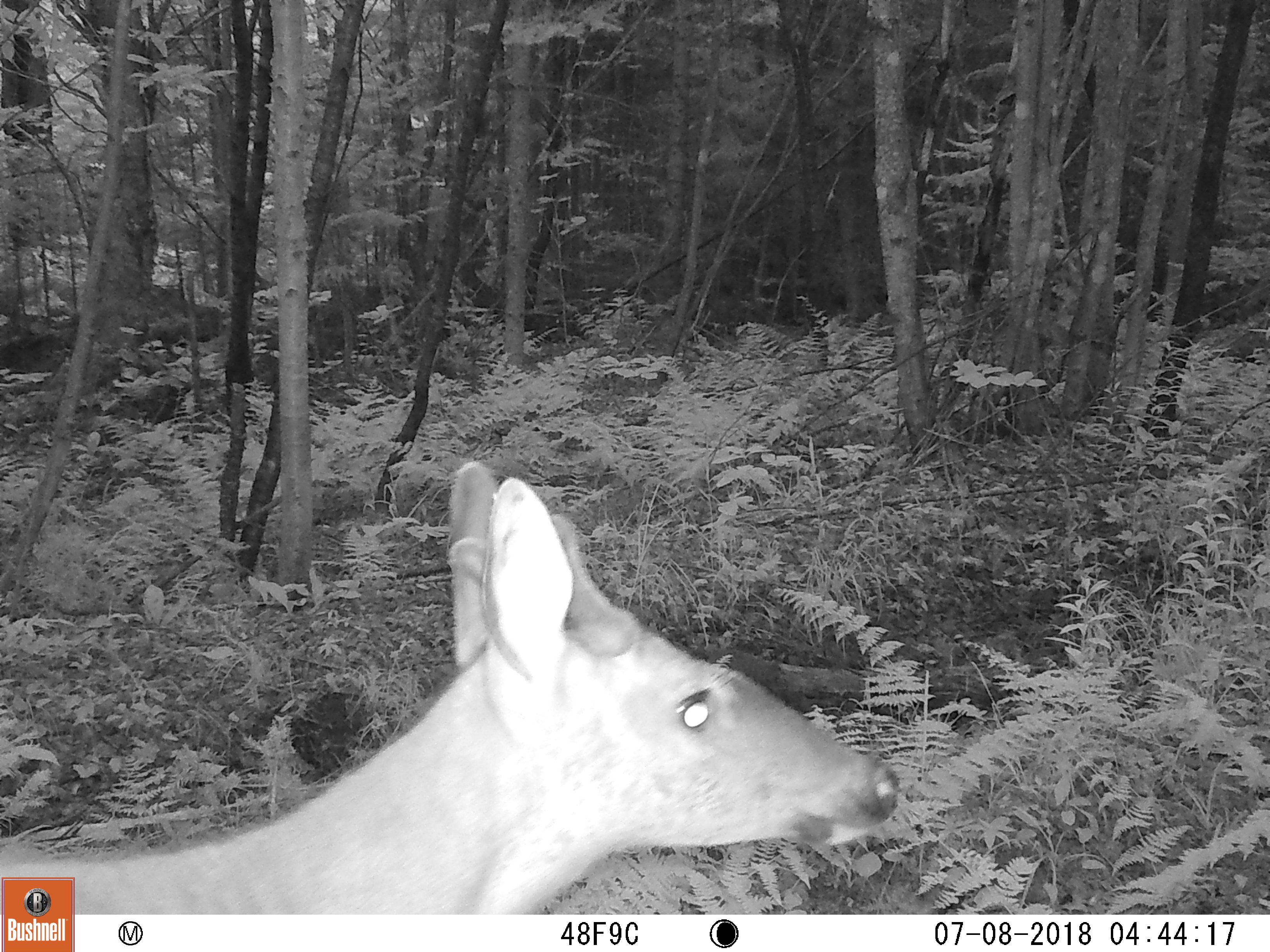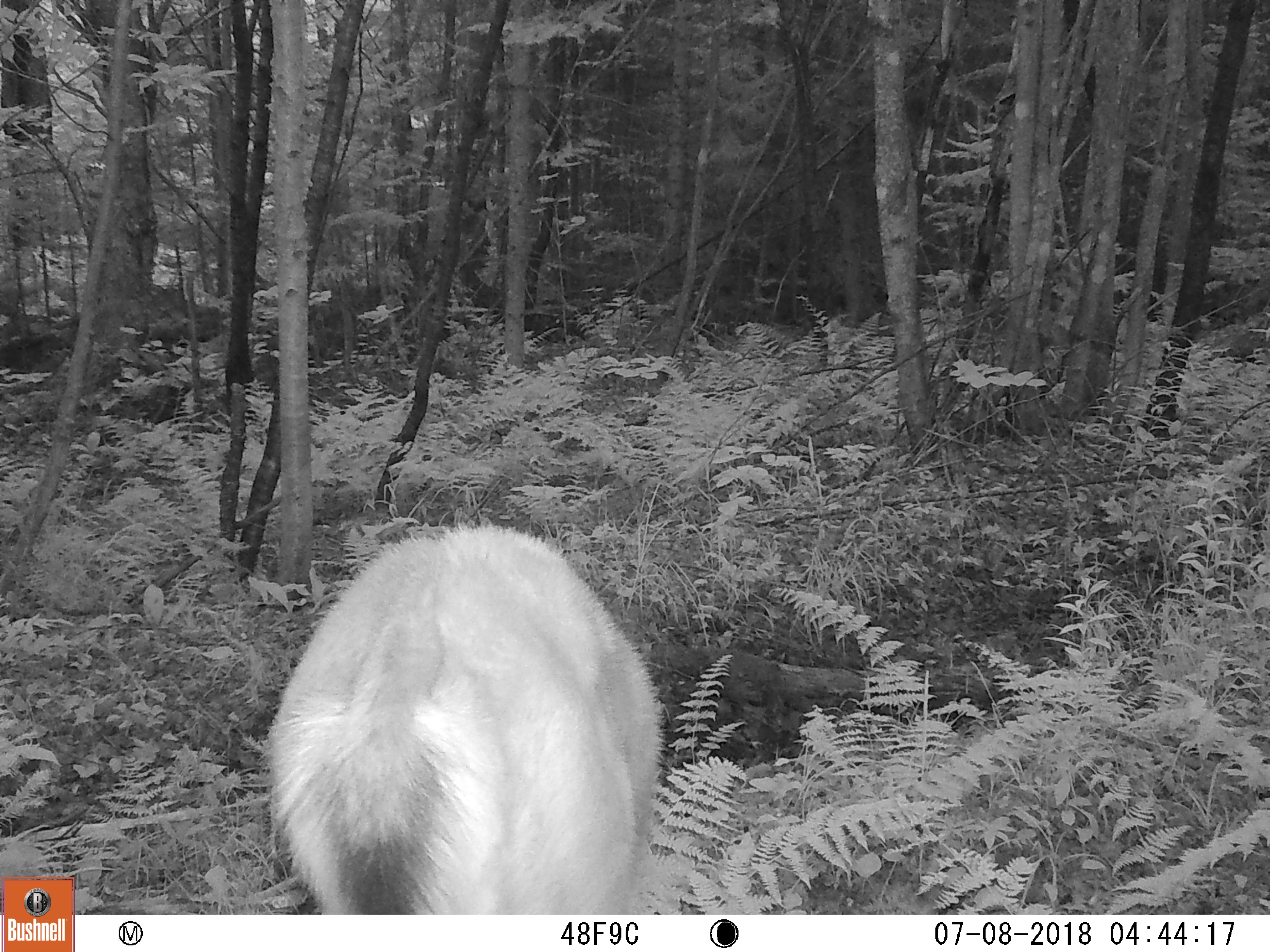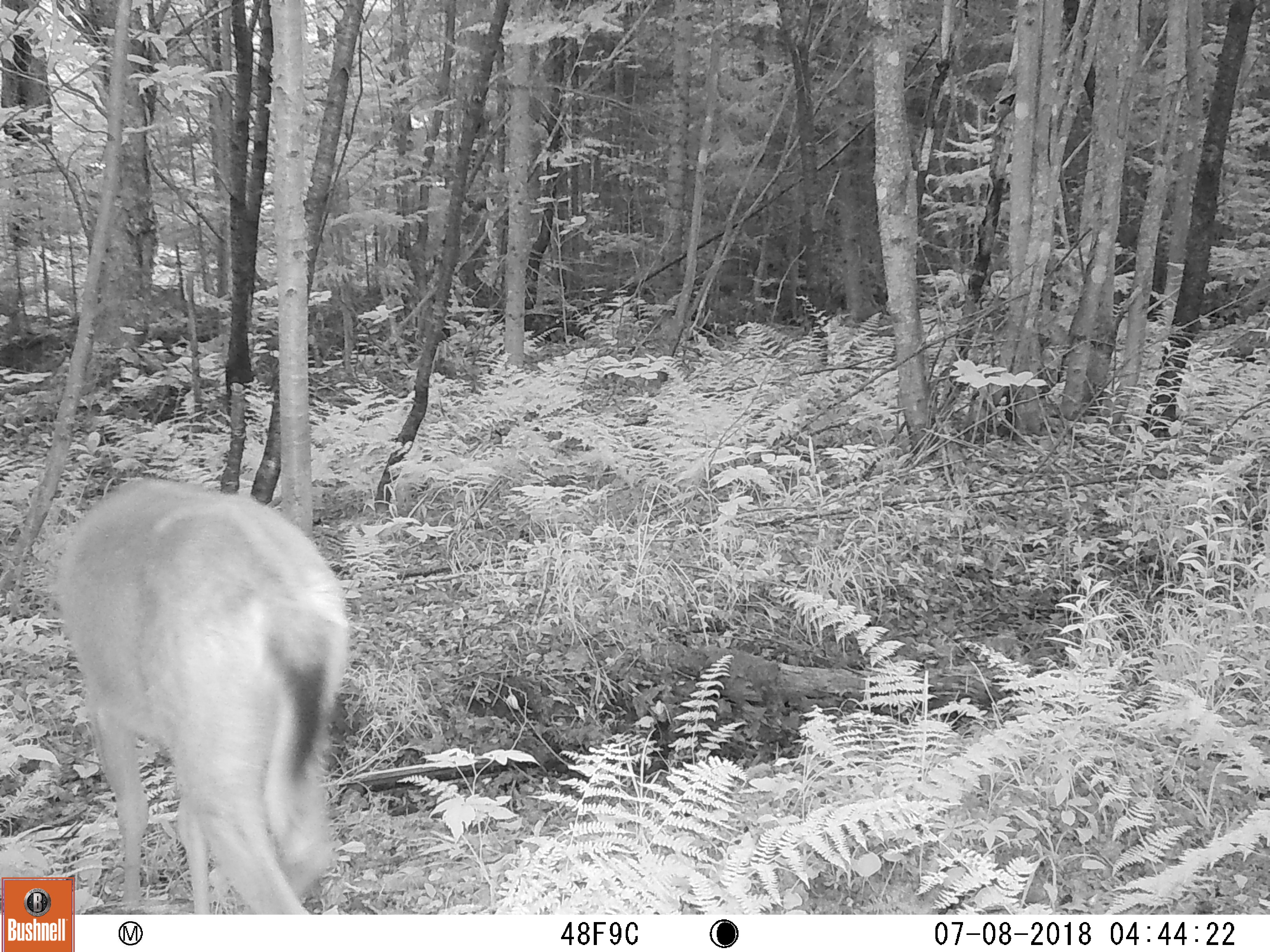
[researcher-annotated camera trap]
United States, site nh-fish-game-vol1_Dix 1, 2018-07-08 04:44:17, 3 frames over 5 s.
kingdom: Animalia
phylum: Chordata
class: Mammalia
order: Artiodactyla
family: Cervidae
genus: Odocoileus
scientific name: Odocoileus virginianus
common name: white-tailed deer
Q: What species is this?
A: White-tailed deer (Odocoileus virginianus).